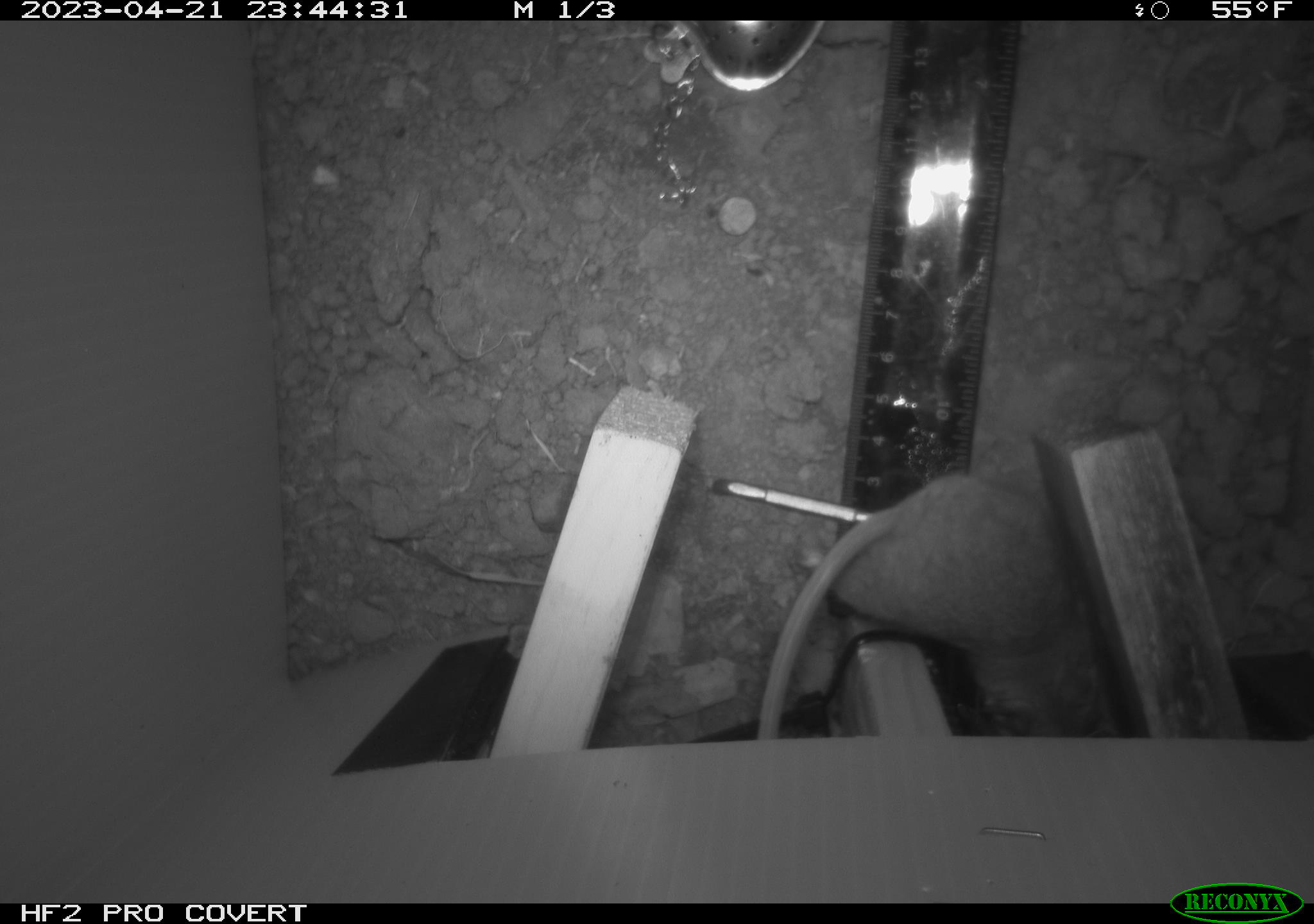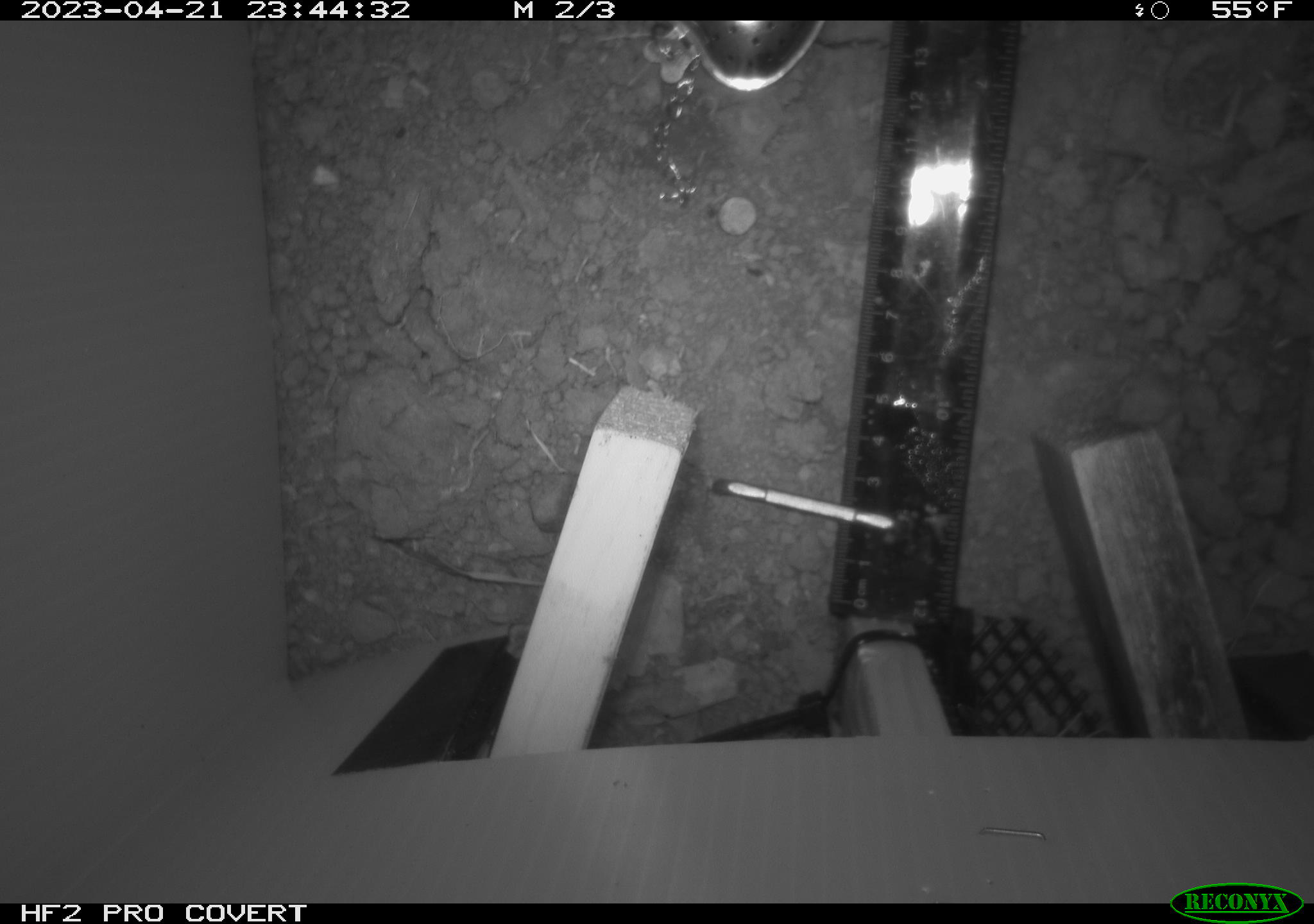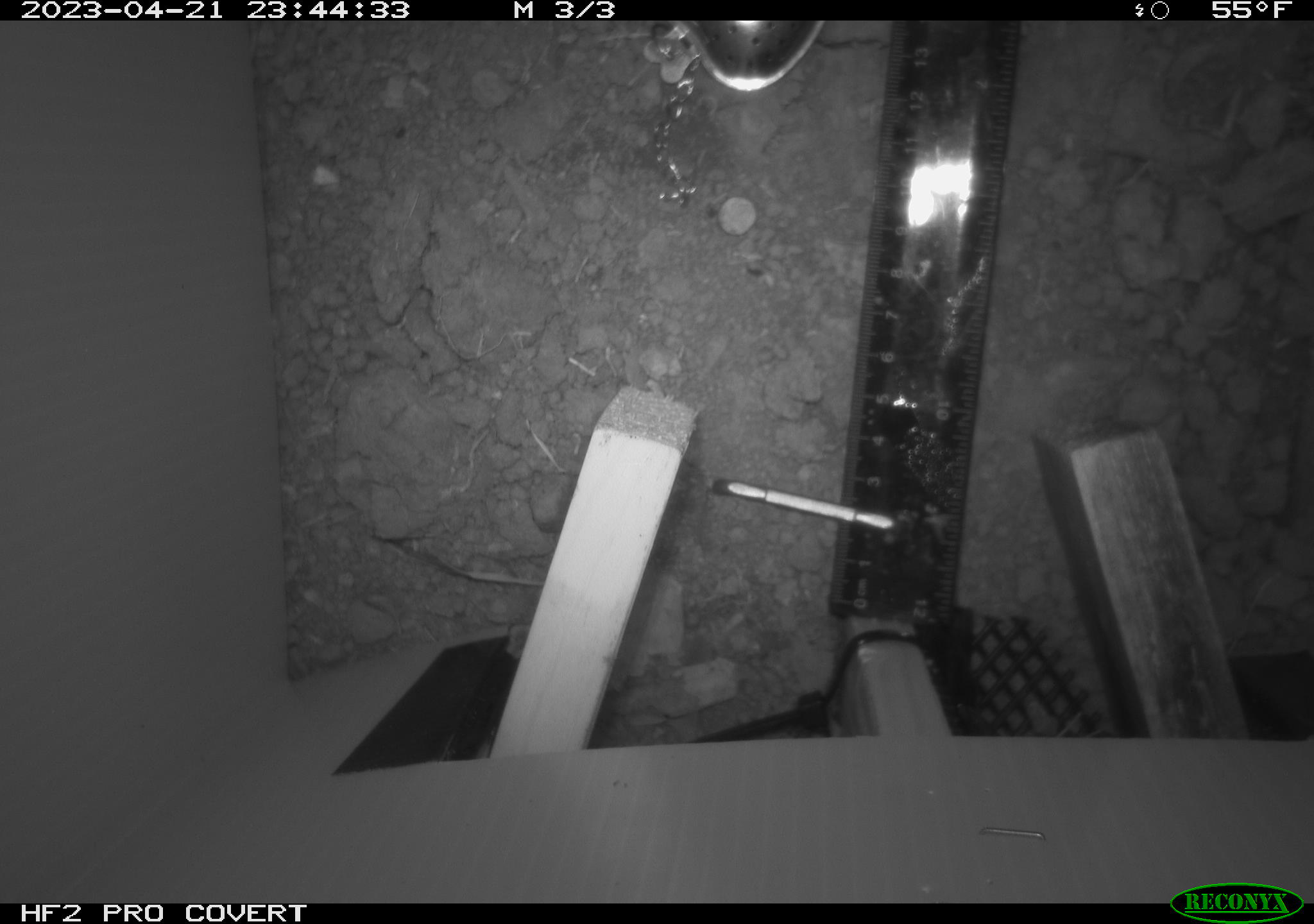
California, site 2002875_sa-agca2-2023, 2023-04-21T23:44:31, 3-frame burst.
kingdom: Animalia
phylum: Chordata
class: Mammalia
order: Rodentia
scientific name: Rodentia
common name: mouse species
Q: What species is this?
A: Mouse species (Rodentia).